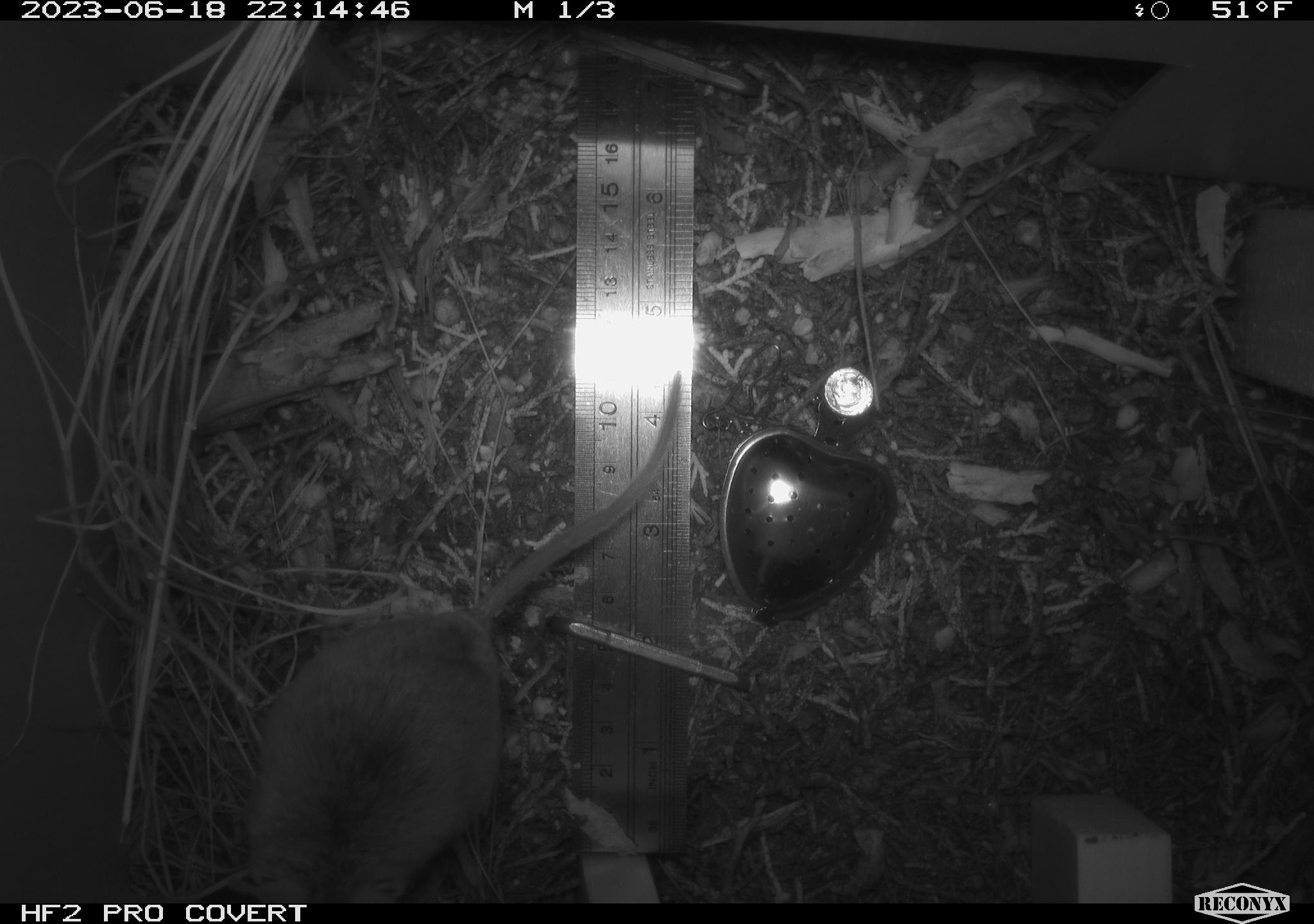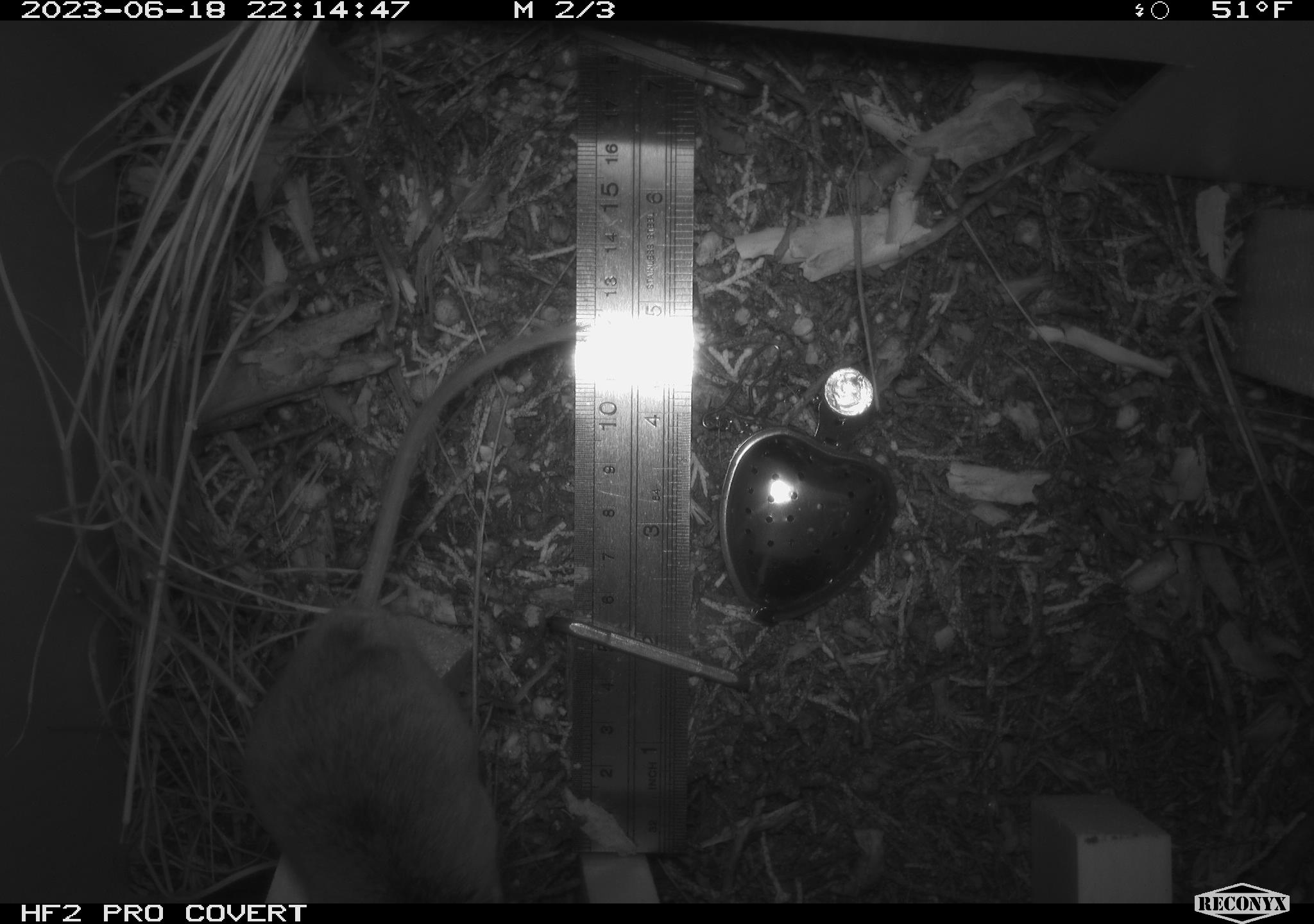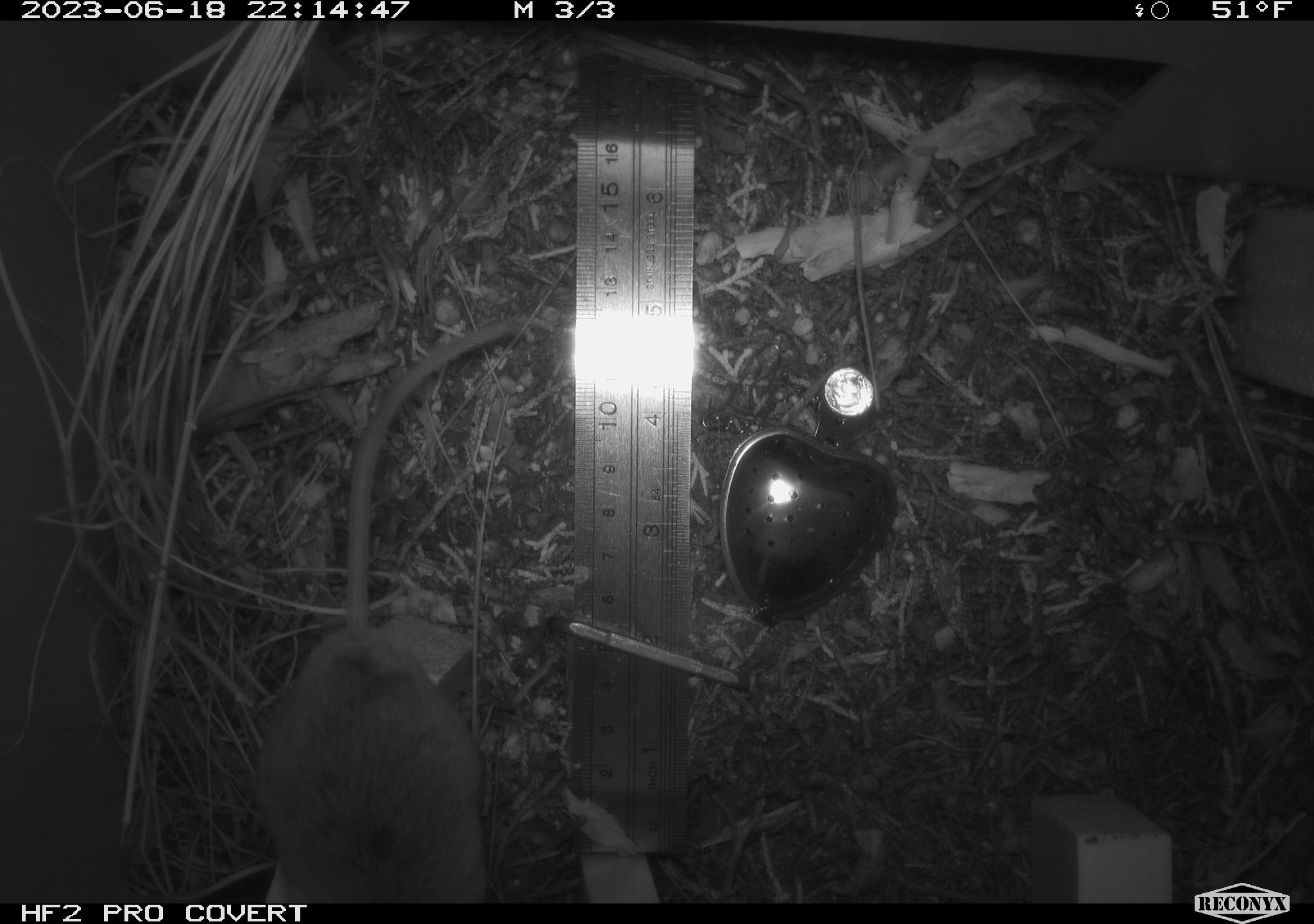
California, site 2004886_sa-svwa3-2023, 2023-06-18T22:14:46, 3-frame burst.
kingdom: Animalia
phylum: Chordata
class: Mammalia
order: Rodentia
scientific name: Rodentia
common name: mouse species